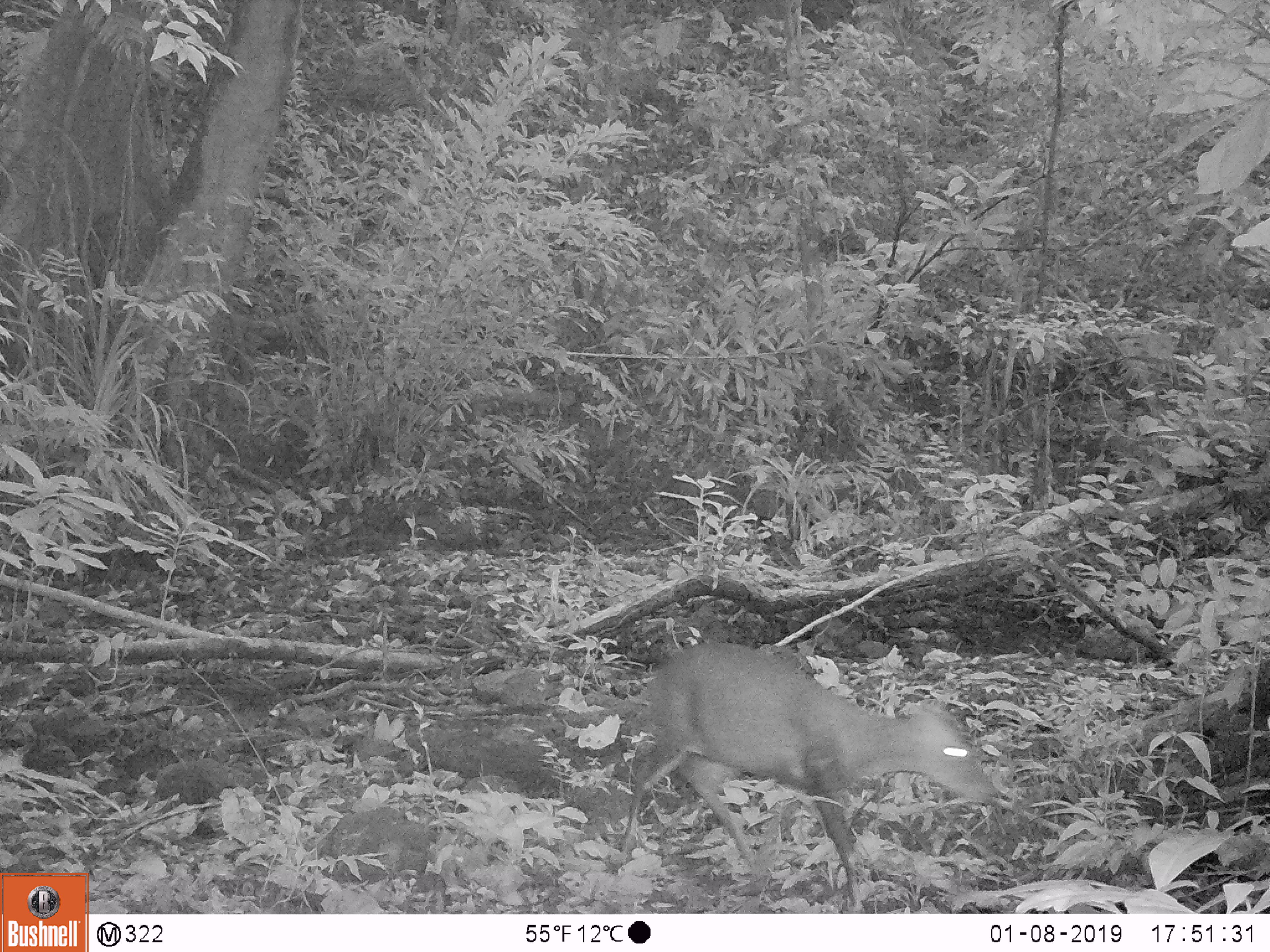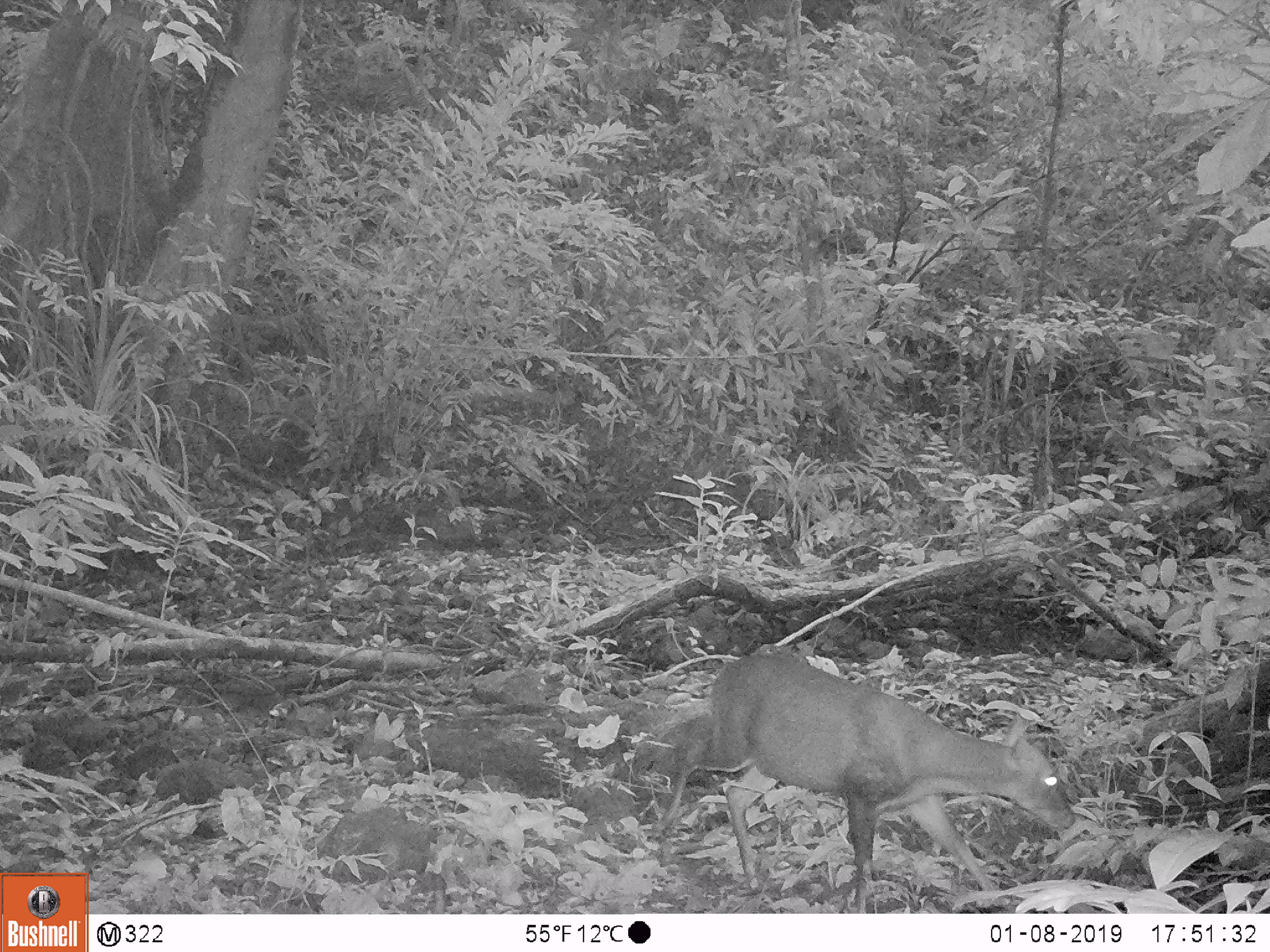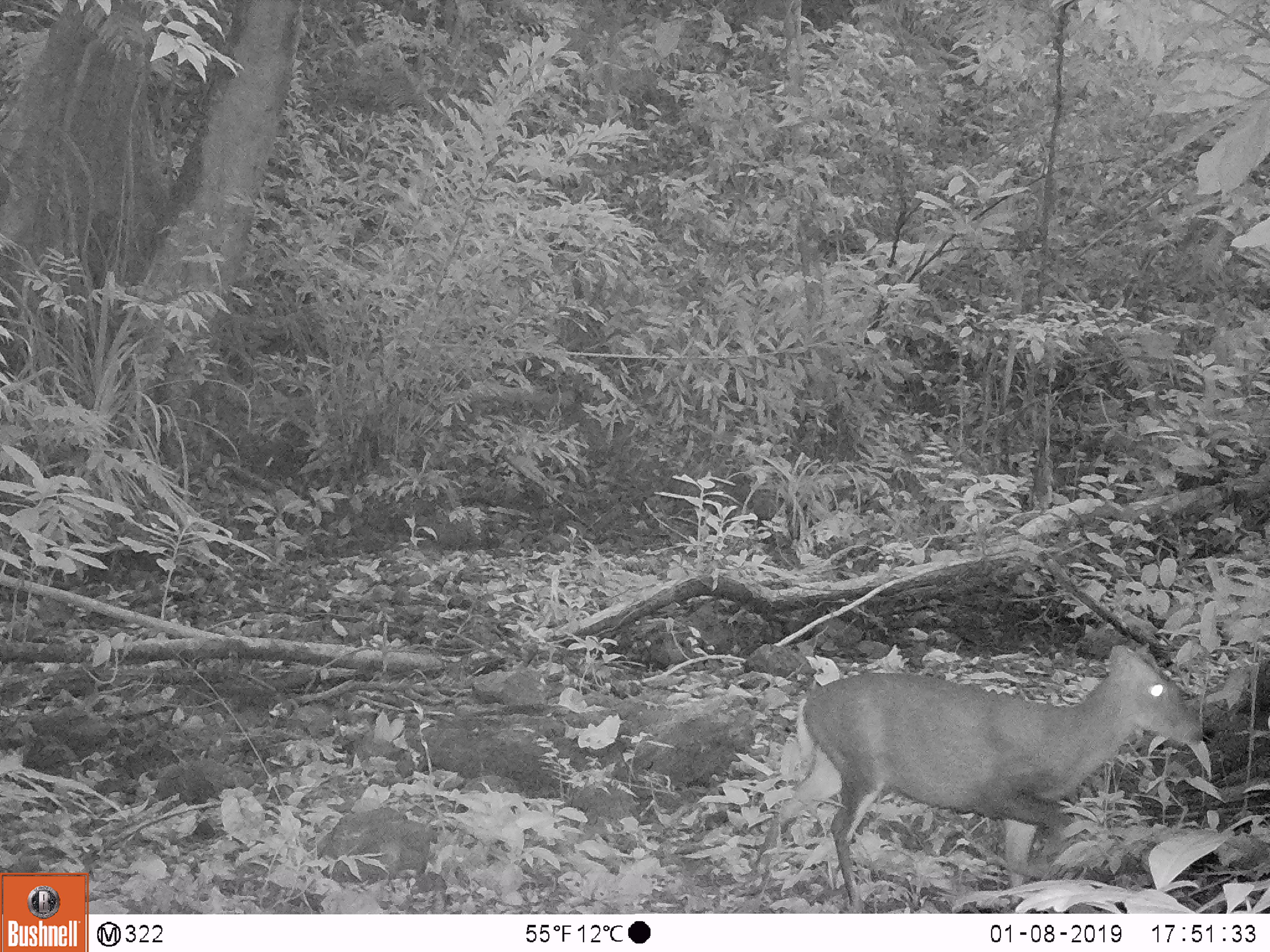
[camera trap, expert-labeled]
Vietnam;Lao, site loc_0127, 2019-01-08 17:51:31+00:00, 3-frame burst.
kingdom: Animalia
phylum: Chordata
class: Mammalia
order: Artiodactyla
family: Cervidae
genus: Muntiacus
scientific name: Muntiacus rooseveltorum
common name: roosevelt's muntjac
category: roosevelts muntjac group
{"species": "roosevelts muntjac group (roosevelt's muntjac) (Muntiacus rooseveltorum)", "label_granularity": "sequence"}